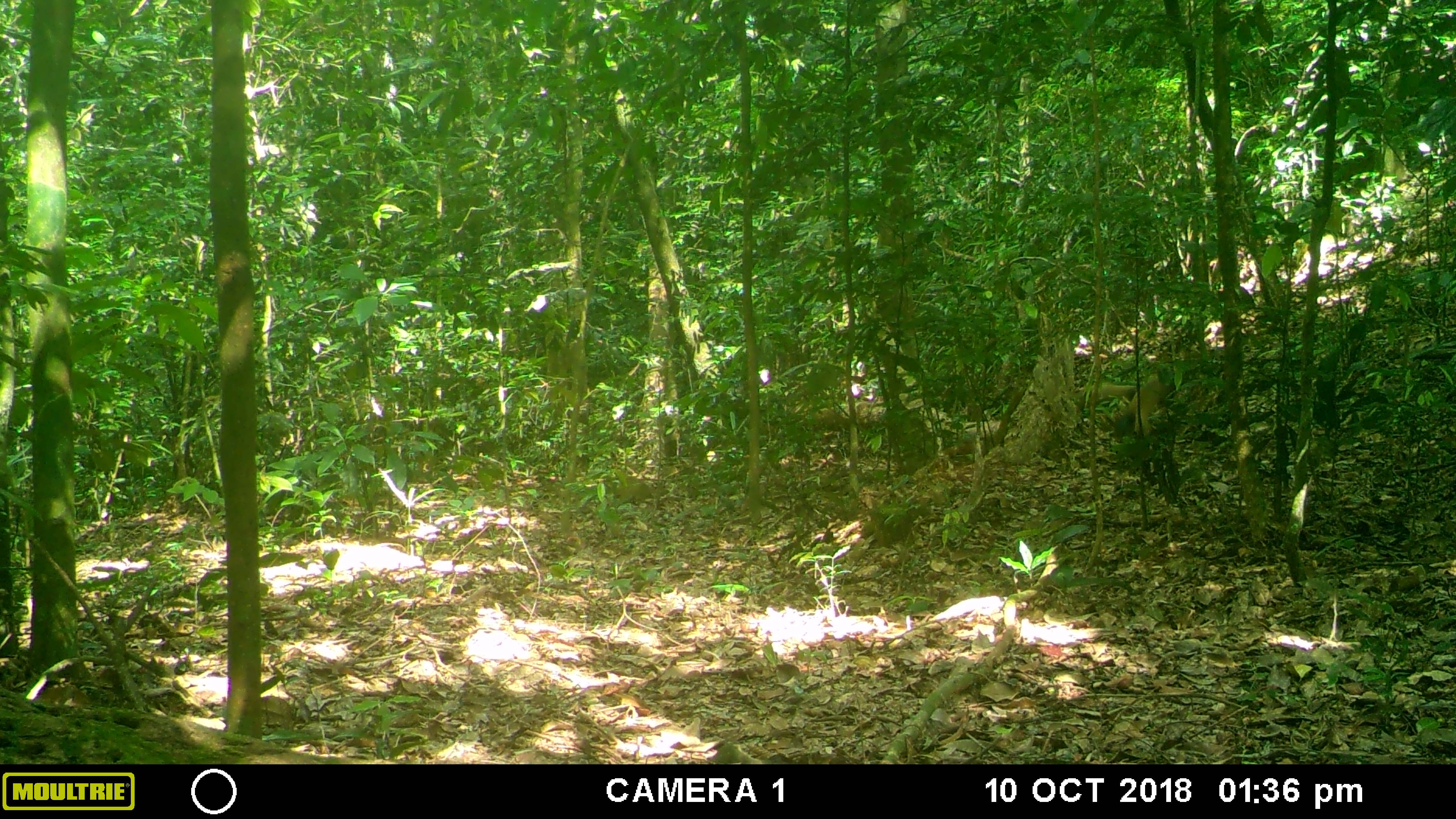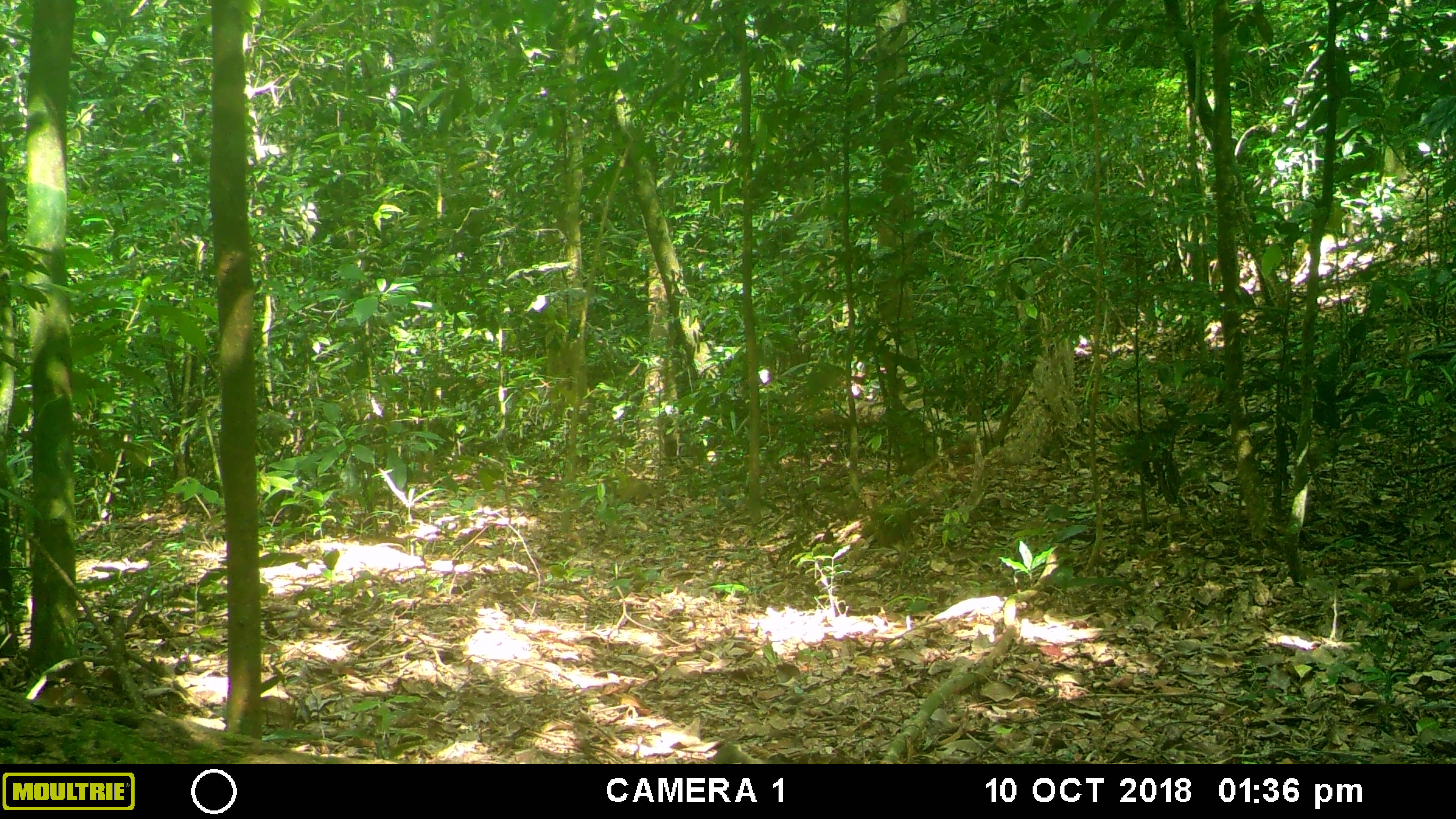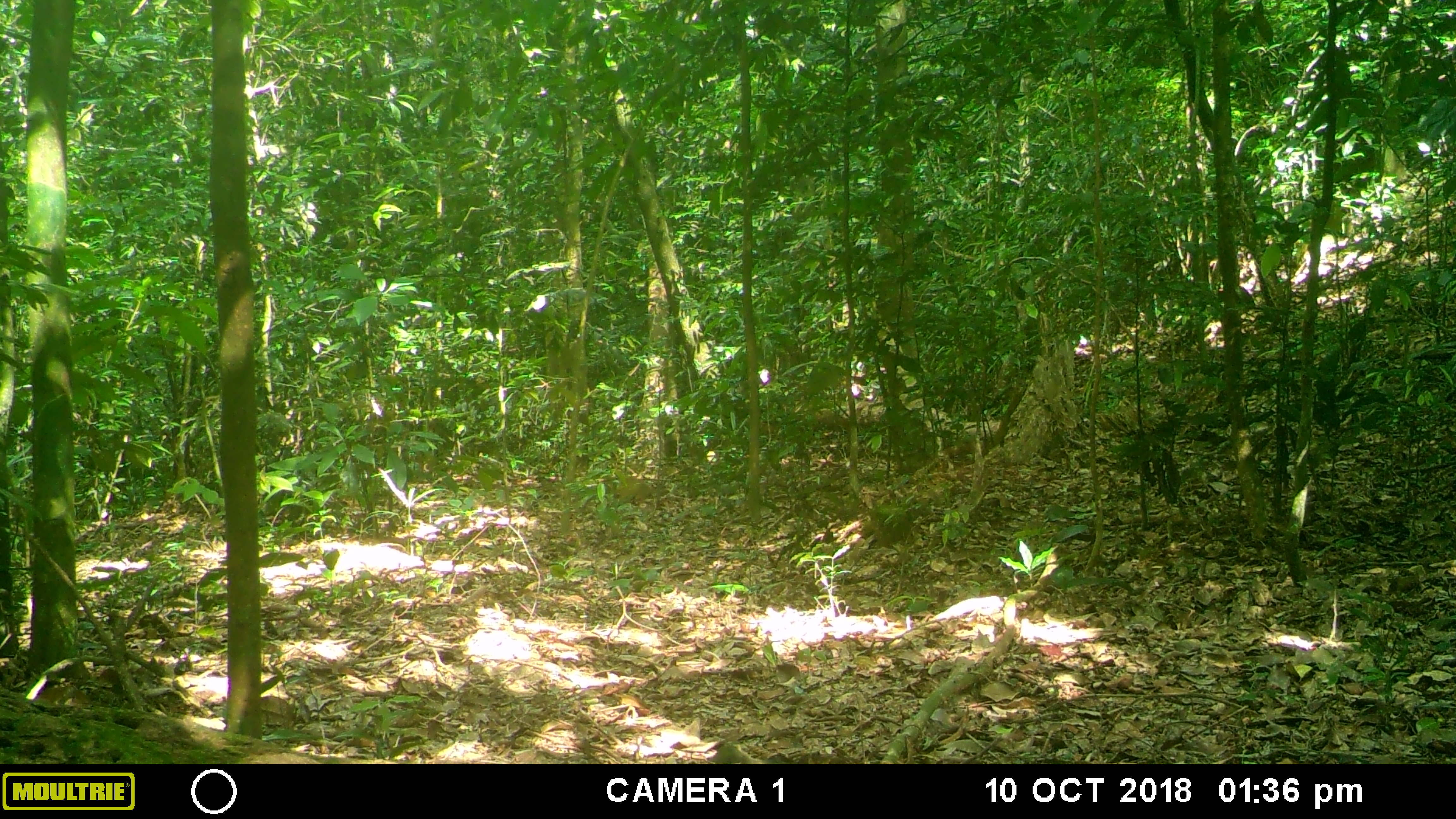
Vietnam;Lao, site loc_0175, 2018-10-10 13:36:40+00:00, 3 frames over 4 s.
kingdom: Animalia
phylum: Chordata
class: Mammalia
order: Carnivora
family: Mustelidae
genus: Martes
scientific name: Martes flavigula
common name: yellow-throated marten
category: yellow throated marten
Yellow throated marten (yellow-throated marten) (Martes flavigula). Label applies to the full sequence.